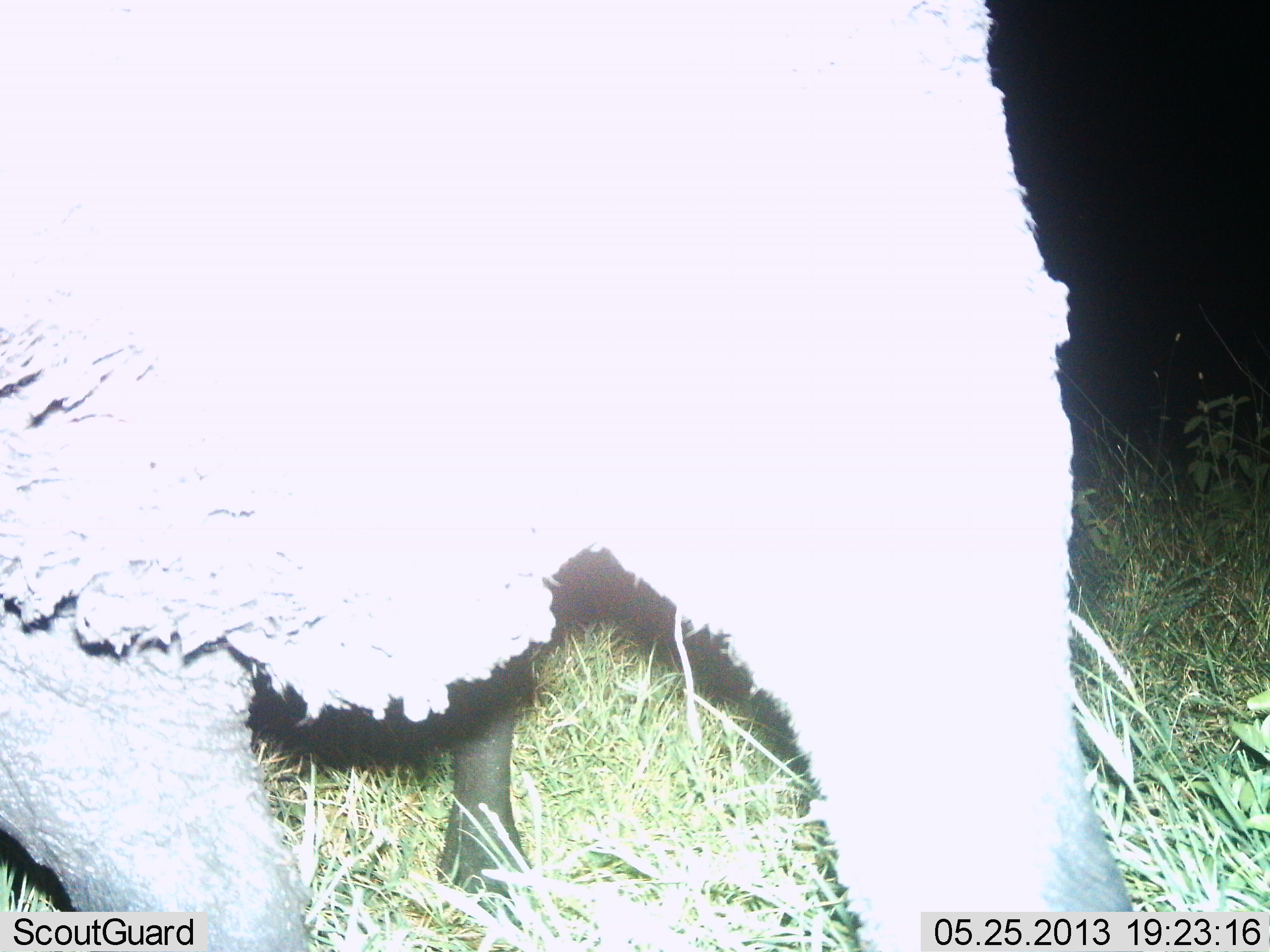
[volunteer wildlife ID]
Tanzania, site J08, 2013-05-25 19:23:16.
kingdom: Animalia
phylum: Chordata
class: Mammalia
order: Artiodactyla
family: Bovidae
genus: Syncerus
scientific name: Syncerus caffer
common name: cape buffalo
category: buffalo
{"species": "buffalo (cape buffalo) (Syncerus caffer)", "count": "1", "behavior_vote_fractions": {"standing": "93%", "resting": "0%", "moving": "7%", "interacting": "0%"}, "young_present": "0%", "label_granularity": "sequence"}